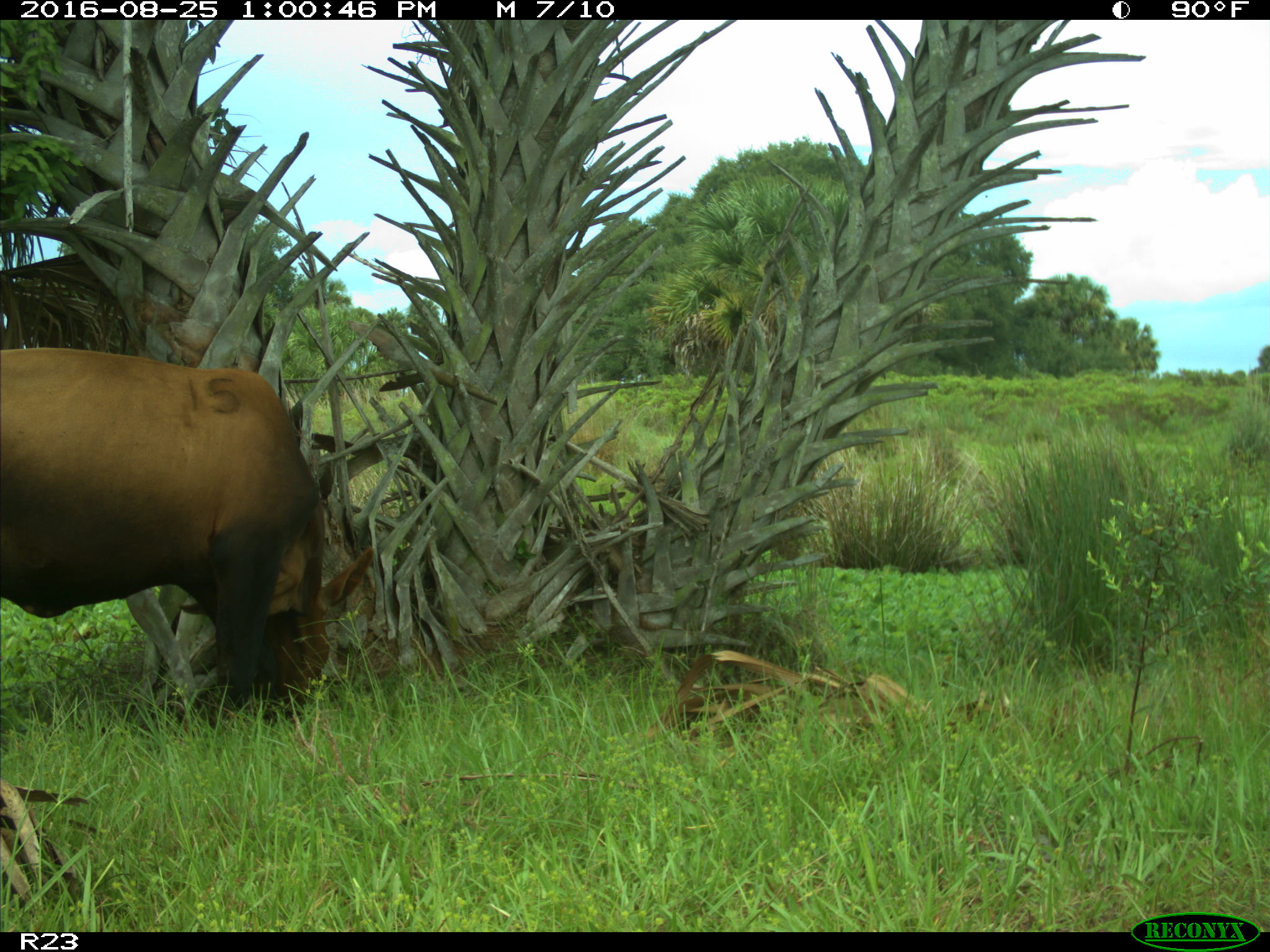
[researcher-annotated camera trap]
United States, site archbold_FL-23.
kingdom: Animalia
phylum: Chordata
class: Mammalia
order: Artiodactyla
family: Bovidae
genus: Bos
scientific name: Bos taurus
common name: domestic cow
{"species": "Bos taurus (domestic cow)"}